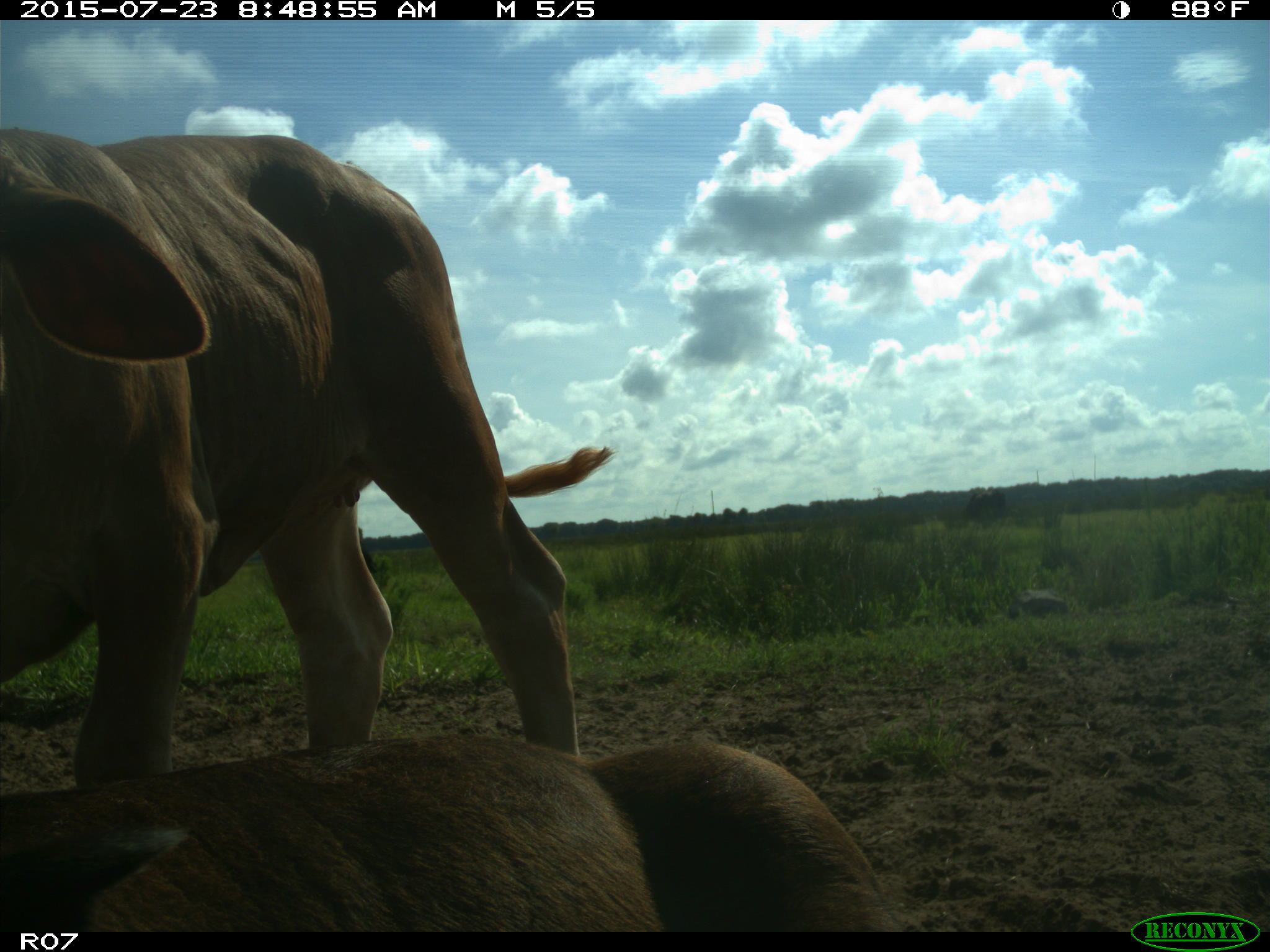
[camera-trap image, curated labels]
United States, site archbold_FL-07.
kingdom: Animalia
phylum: Chordata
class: Mammalia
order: Artiodactyla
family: Bovidae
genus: Bos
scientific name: Bos taurus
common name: domestic cow